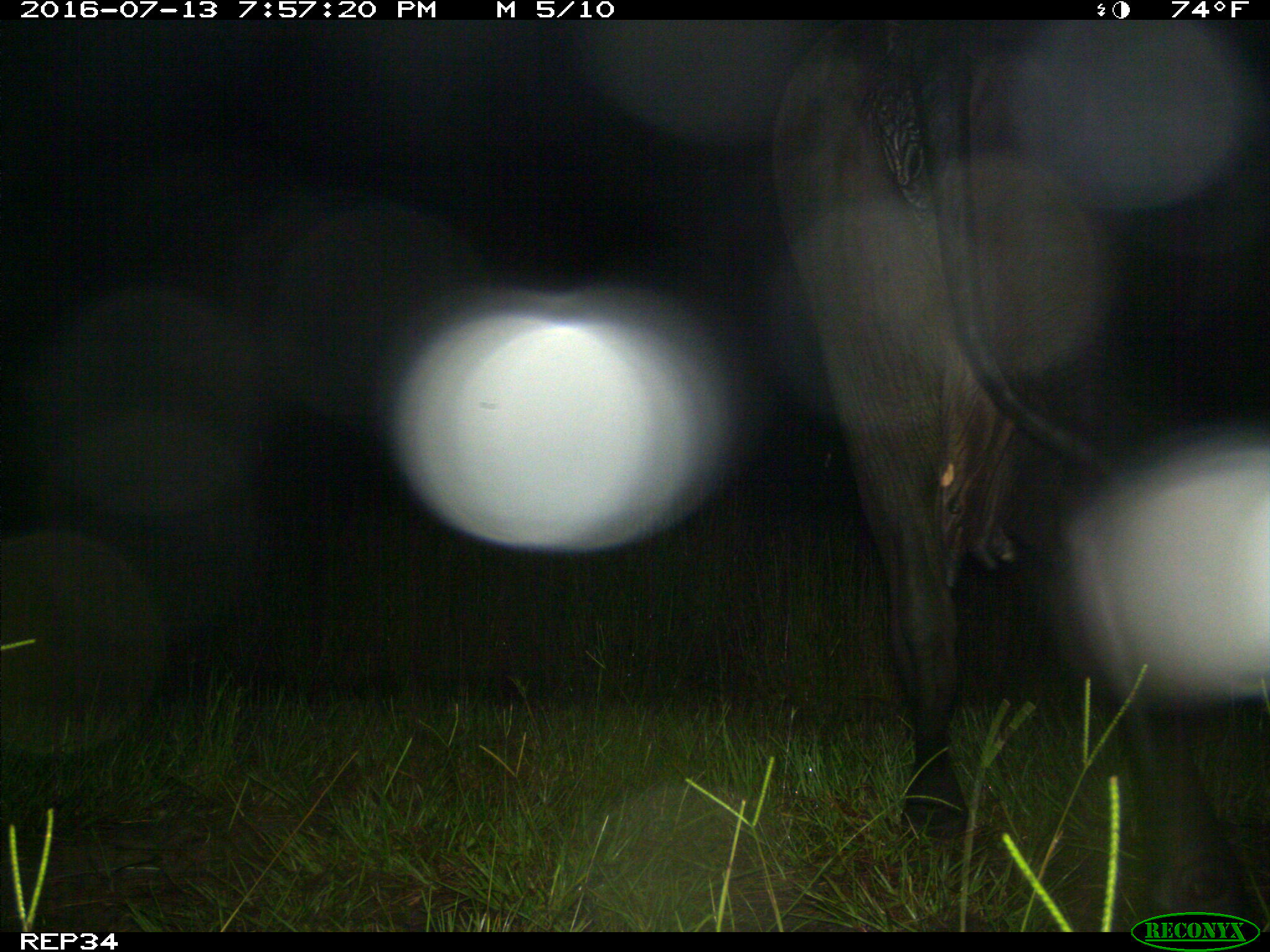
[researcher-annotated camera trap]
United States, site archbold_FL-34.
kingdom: Animalia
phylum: Chordata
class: Mammalia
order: Artiodactyla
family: Bovidae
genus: Bos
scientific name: Bos taurus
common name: domestic cow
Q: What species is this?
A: Bos taurus (domestic cow).